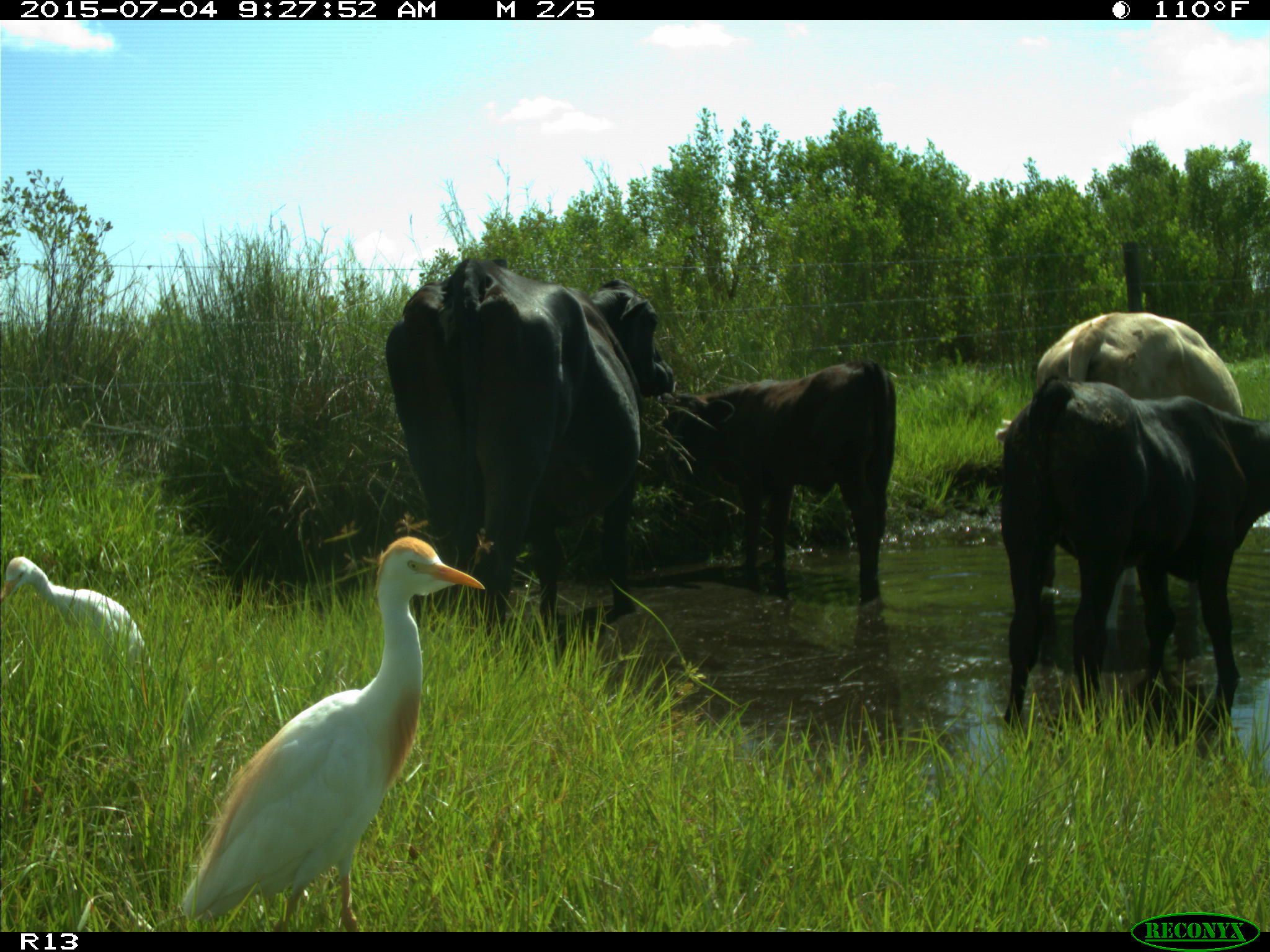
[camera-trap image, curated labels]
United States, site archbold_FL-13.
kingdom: Animalia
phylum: Chordata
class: Mammalia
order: Artiodactyla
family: Bovidae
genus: Bos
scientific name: Bos taurus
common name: domestic cow